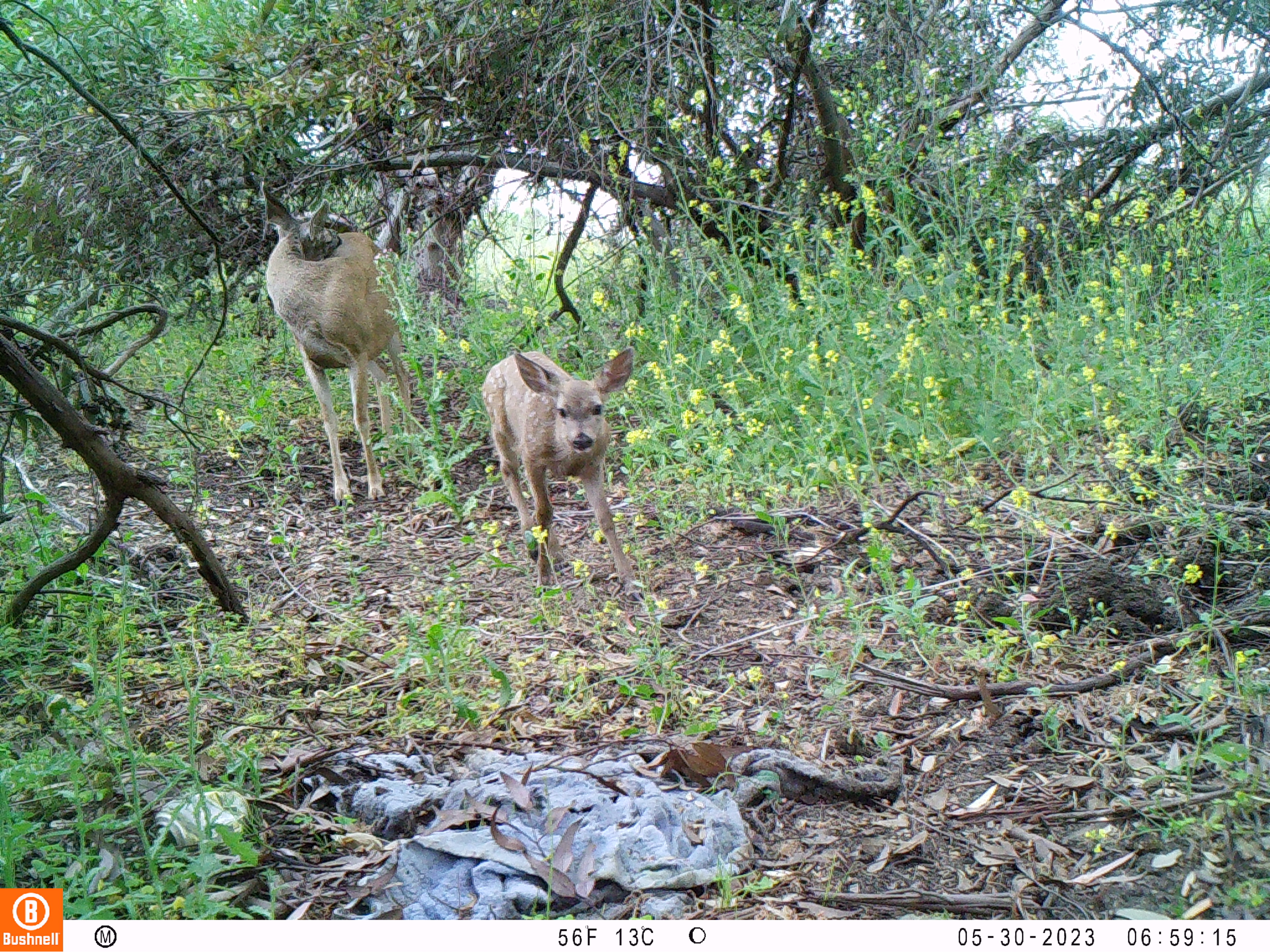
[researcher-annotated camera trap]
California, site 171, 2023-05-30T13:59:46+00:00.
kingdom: Animalia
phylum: Chordata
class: Mammalia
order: Lagomorpha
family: Leporidae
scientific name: Leporidae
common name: rabbit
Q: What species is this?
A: Rabbit (Leporidae).